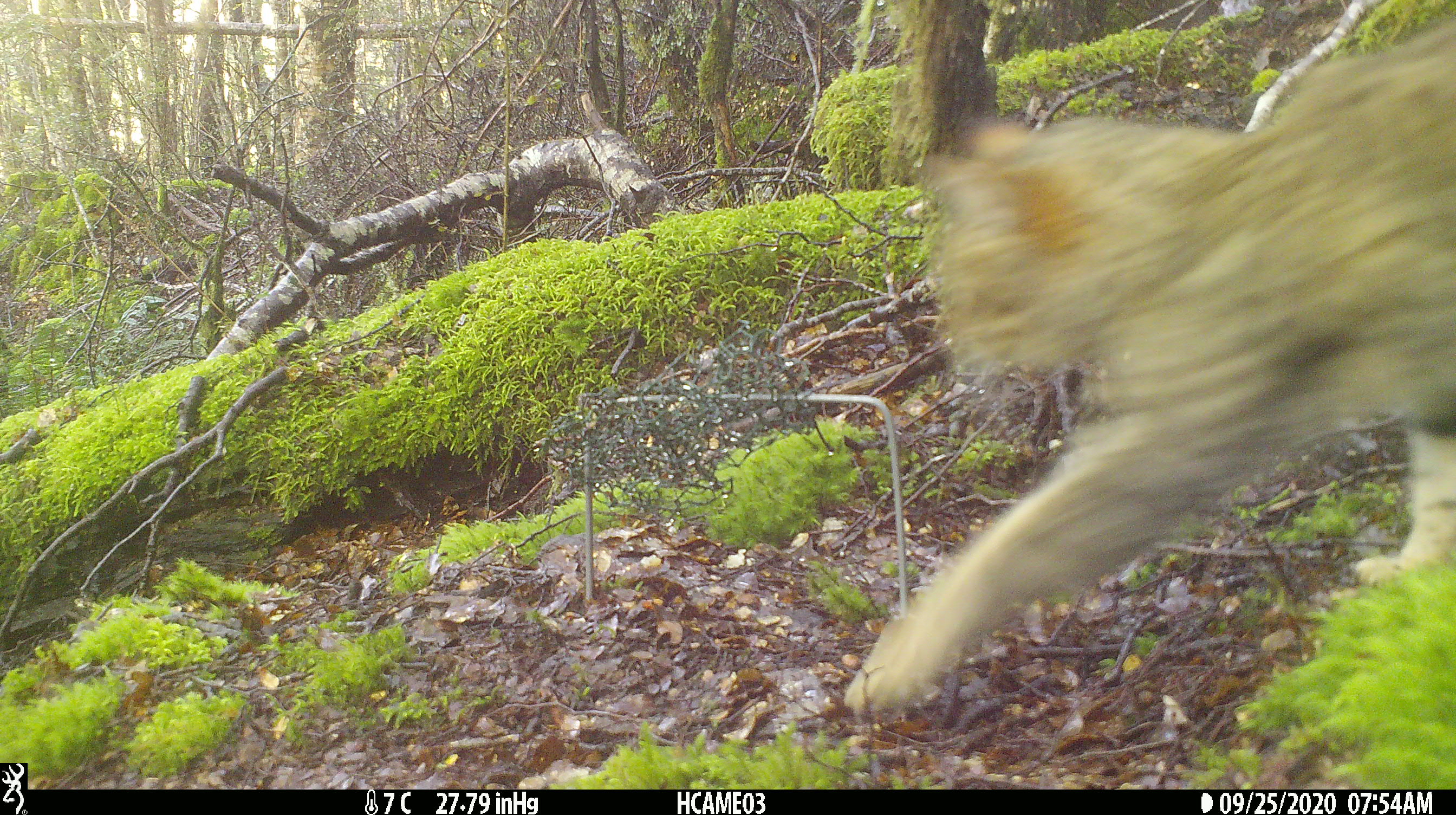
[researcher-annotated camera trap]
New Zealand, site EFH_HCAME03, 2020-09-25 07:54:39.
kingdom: Animalia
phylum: Chordata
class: Mammalia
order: Carnivora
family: Felidae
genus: Felis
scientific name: Felis catus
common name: domestic cat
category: cat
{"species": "cat (domestic cat) (Felis catus)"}